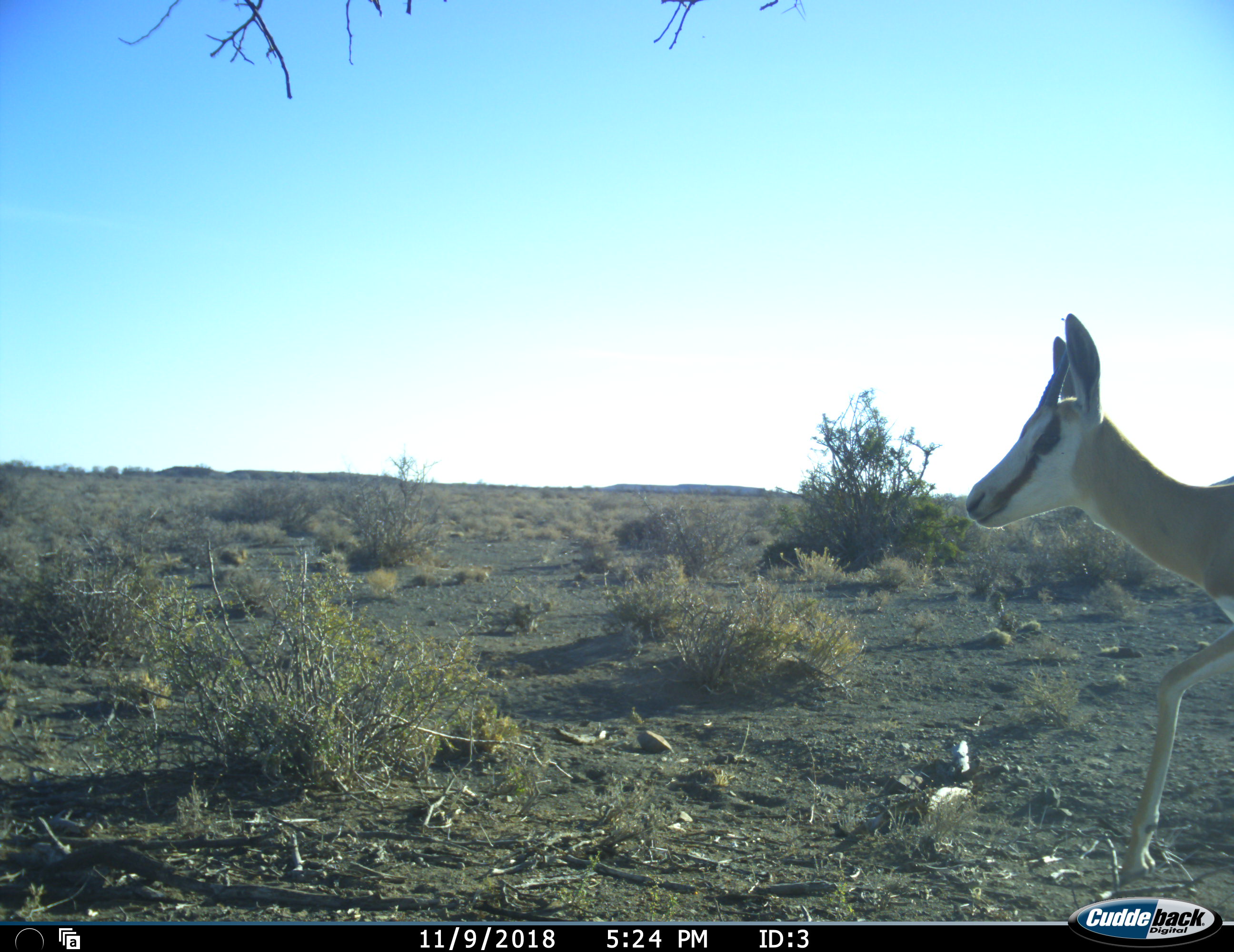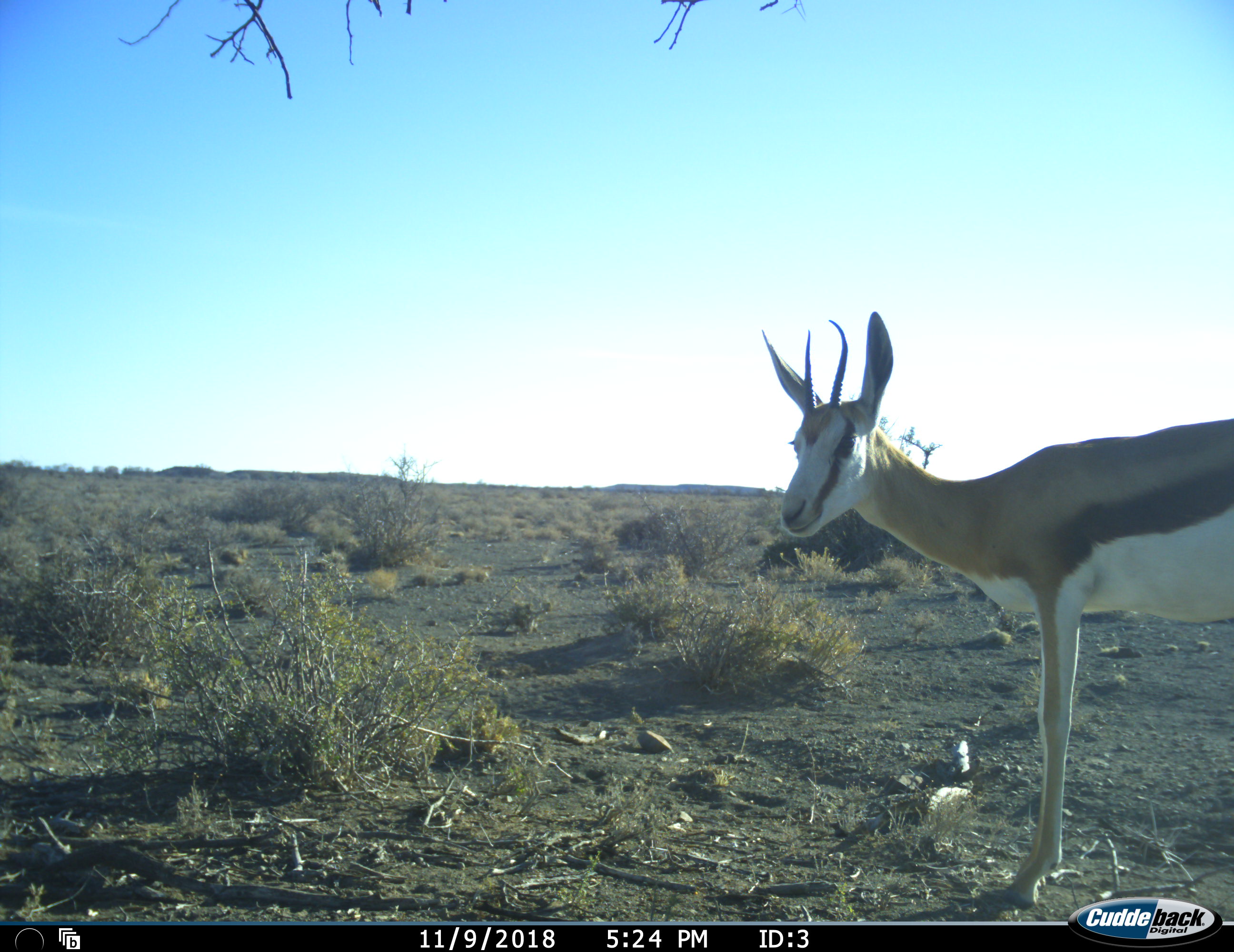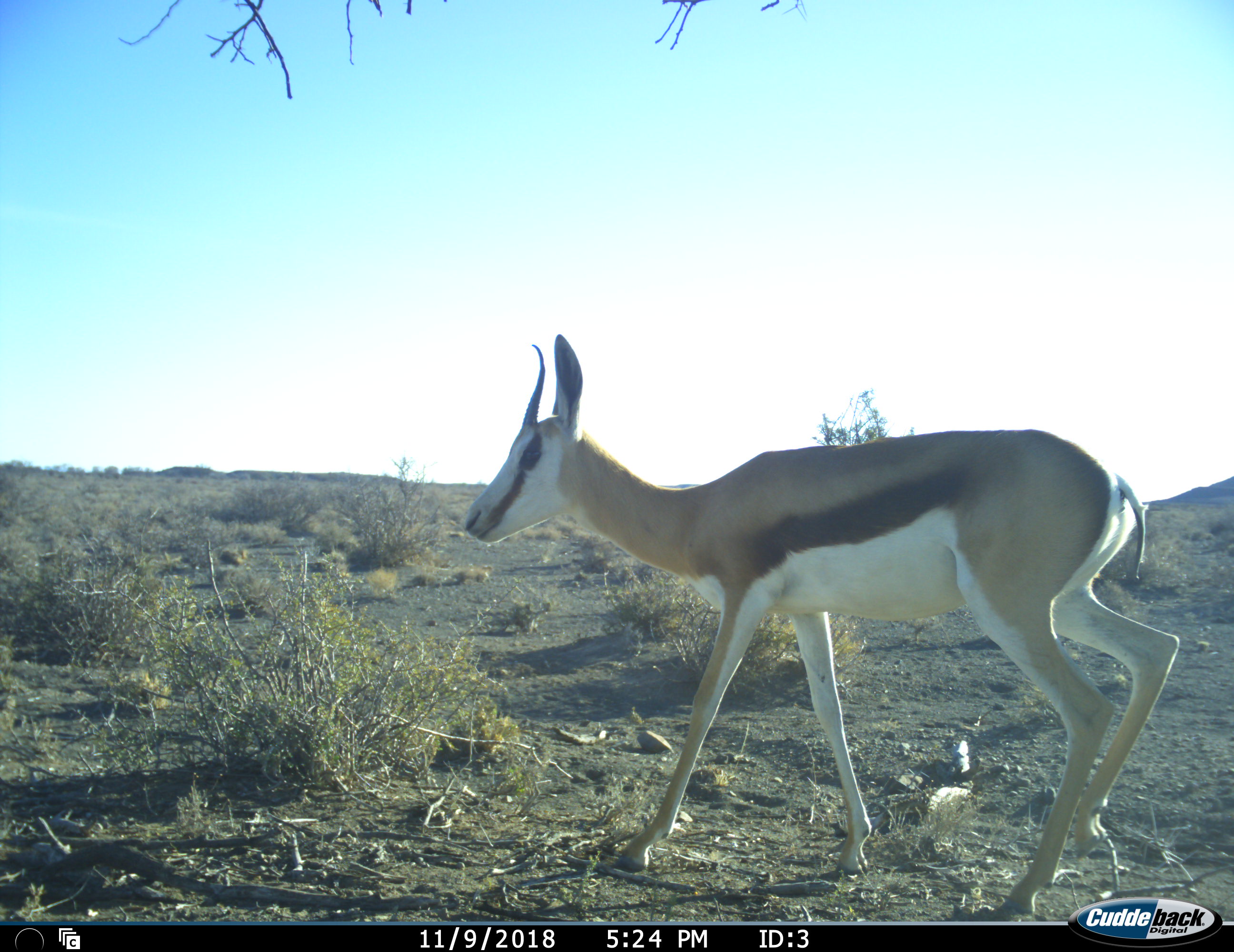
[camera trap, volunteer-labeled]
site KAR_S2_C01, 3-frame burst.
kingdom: Animalia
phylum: Chordata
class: Mammalia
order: Artiodactyla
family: Bovidae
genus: Antidorcas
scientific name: Antidorcas marsupialis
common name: springbok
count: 1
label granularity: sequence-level